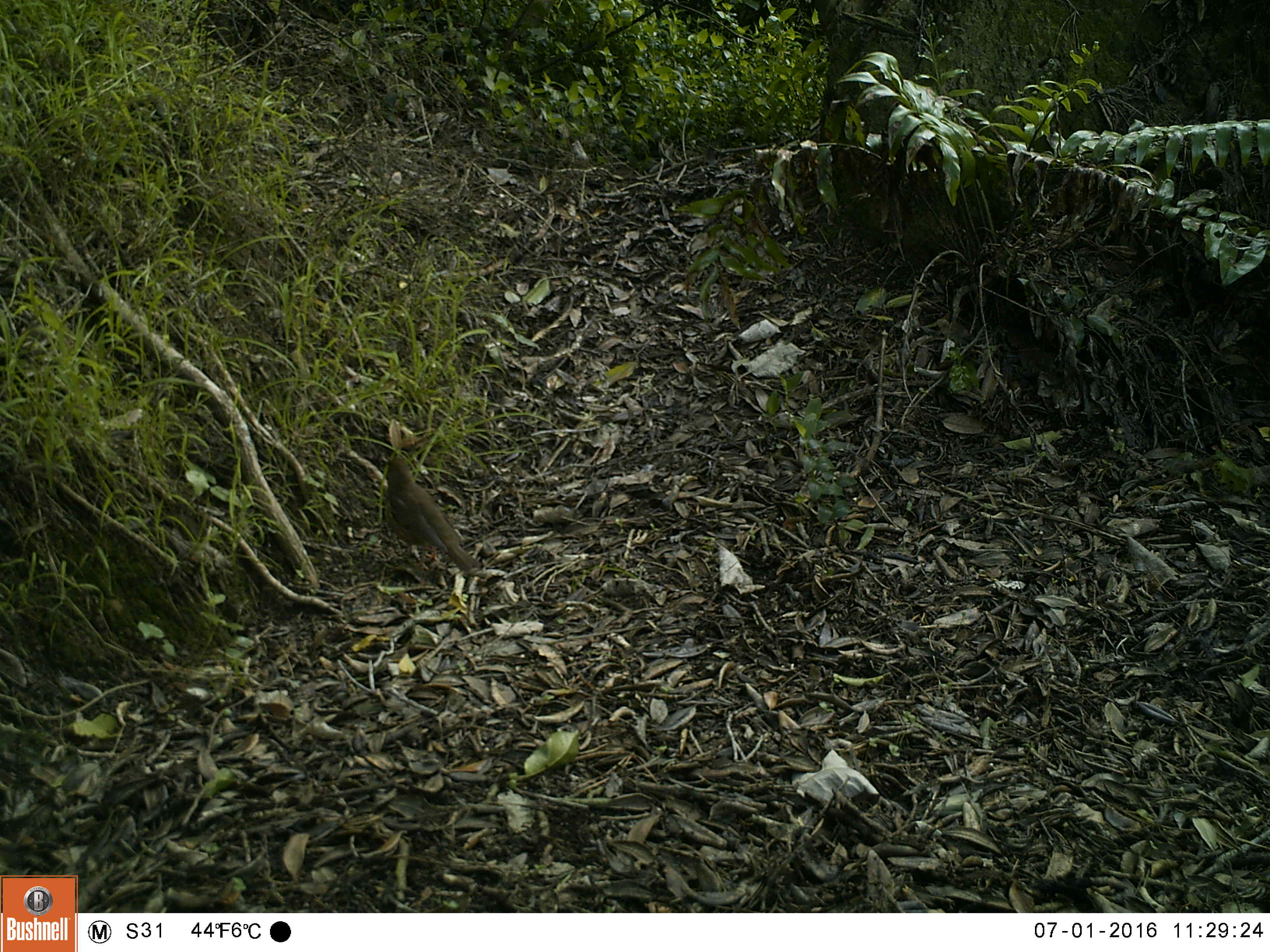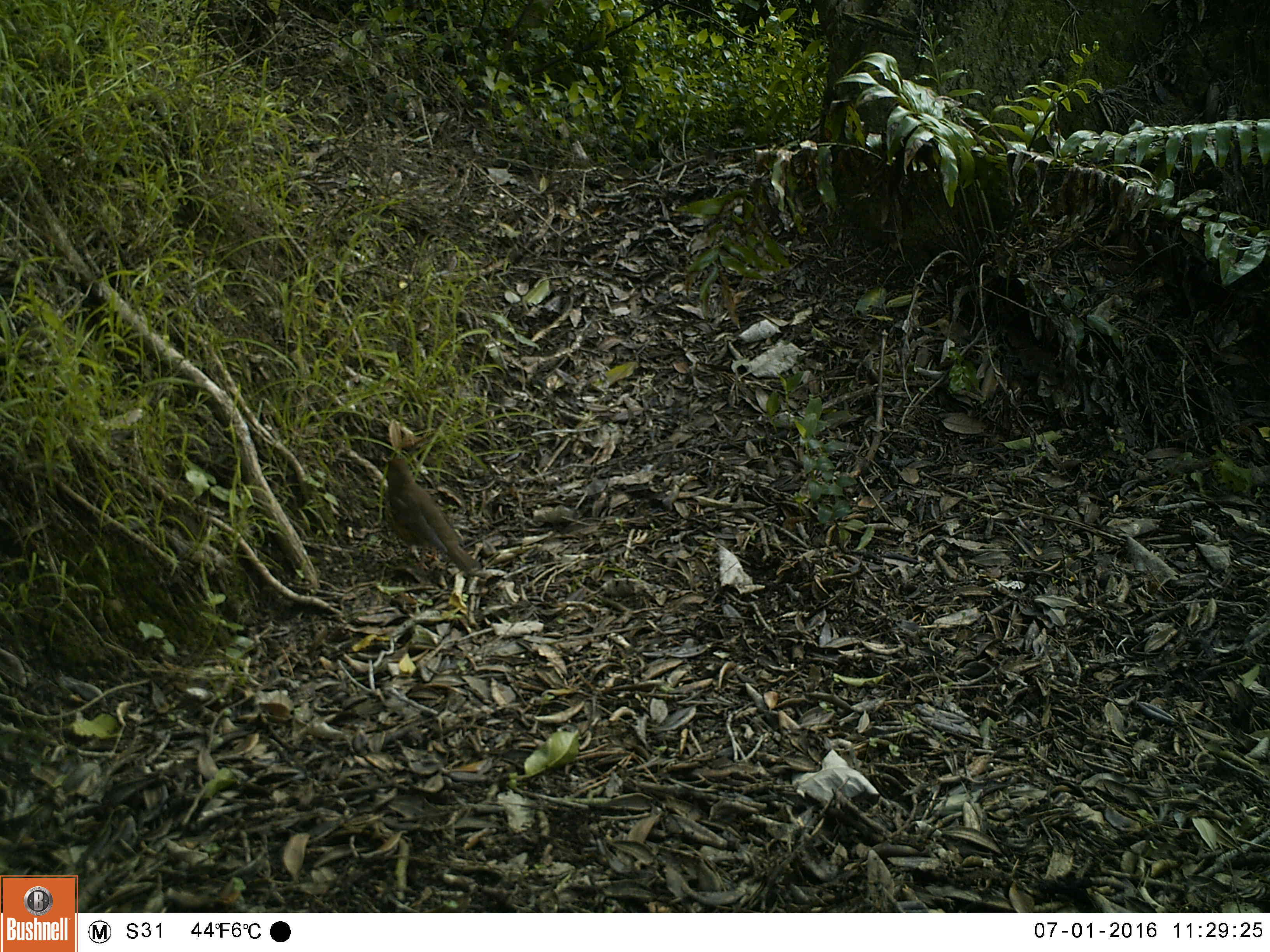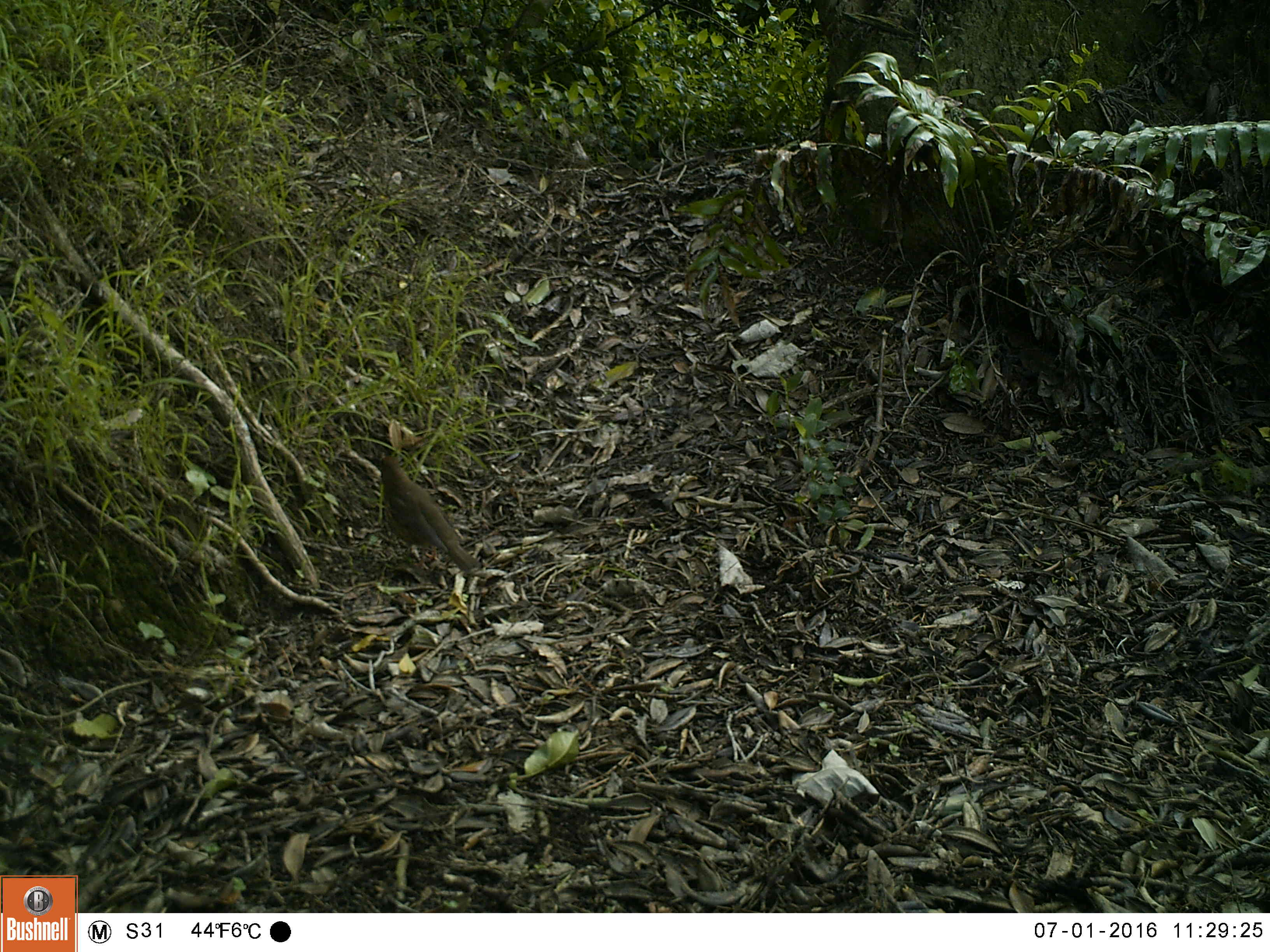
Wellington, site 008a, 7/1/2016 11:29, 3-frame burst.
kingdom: Animalia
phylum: Chordata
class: Aves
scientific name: Aves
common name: bird